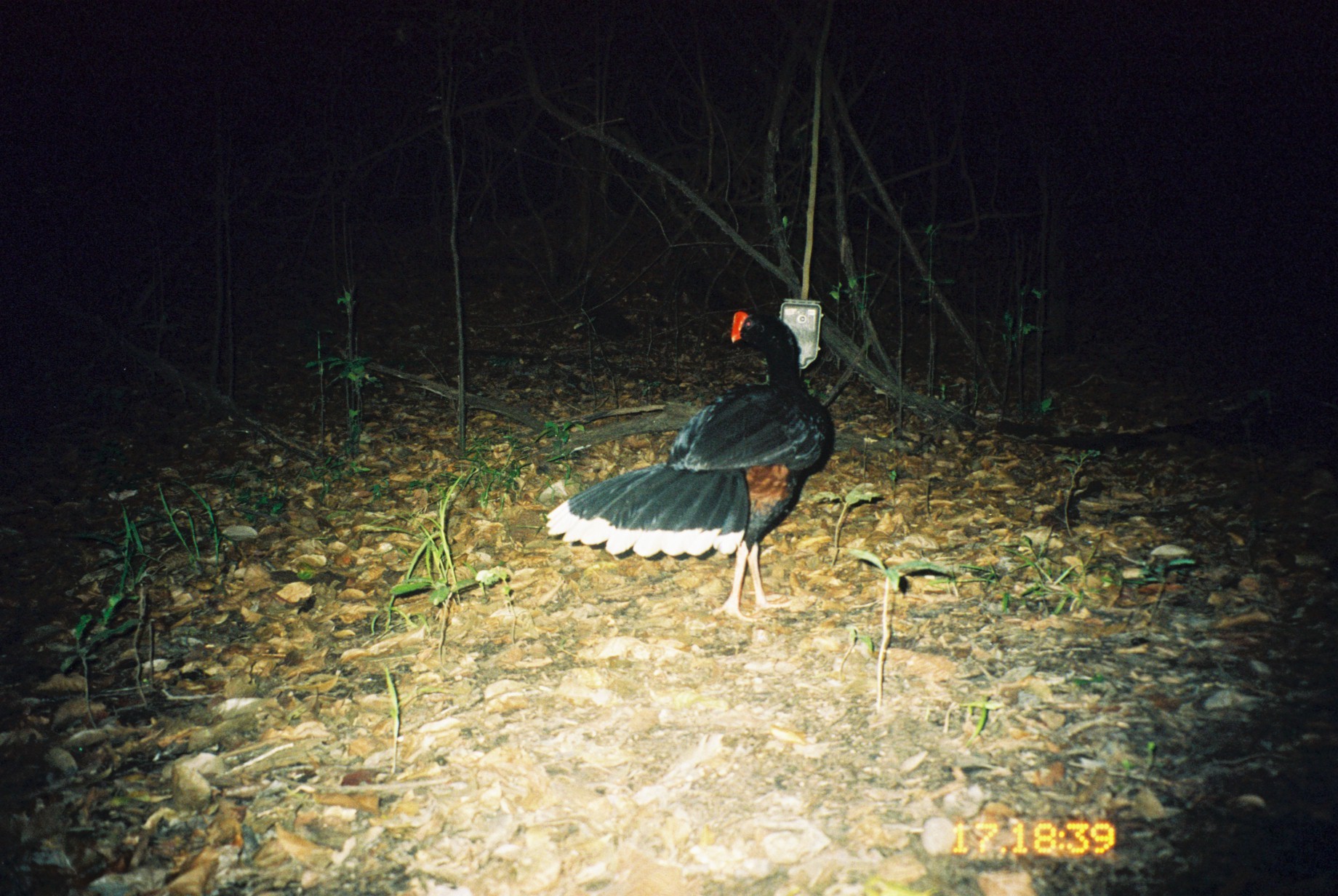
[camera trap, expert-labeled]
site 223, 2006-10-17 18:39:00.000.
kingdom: Animalia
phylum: Chordata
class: Aves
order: Galliformes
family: Cracidae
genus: Mitu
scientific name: Mitu tuberosum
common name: razor-billed curassow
Mitu tuberosum (razor-billed curassow).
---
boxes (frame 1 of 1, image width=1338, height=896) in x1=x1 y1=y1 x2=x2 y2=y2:
mitu tuberosum: x1=540 y1=307 x2=837 y2=626